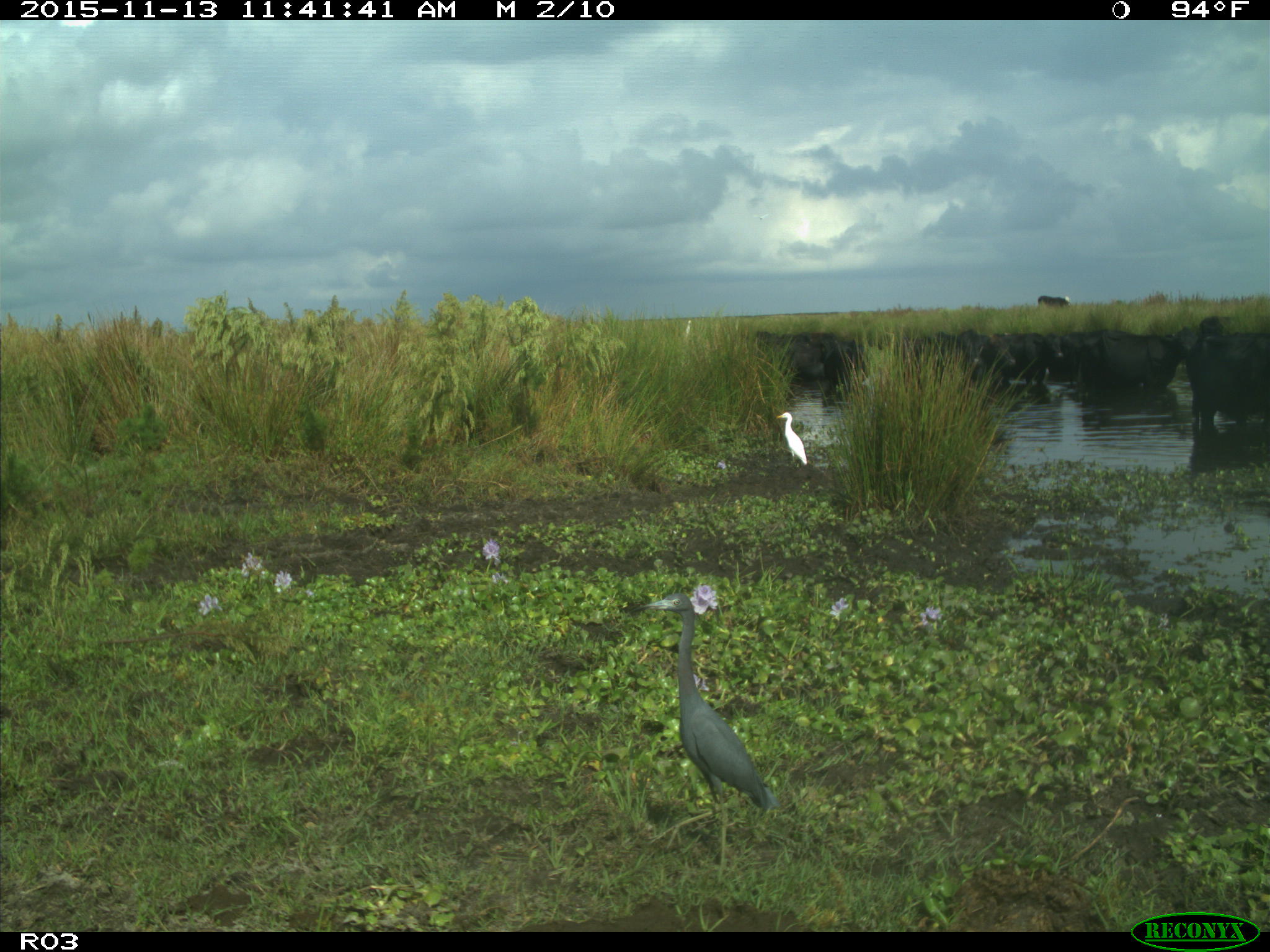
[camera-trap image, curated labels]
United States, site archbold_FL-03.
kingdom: Animalia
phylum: Chordata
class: Mammalia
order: Artiodactyla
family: Bovidae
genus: Bos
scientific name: Bos taurus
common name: domestic cow